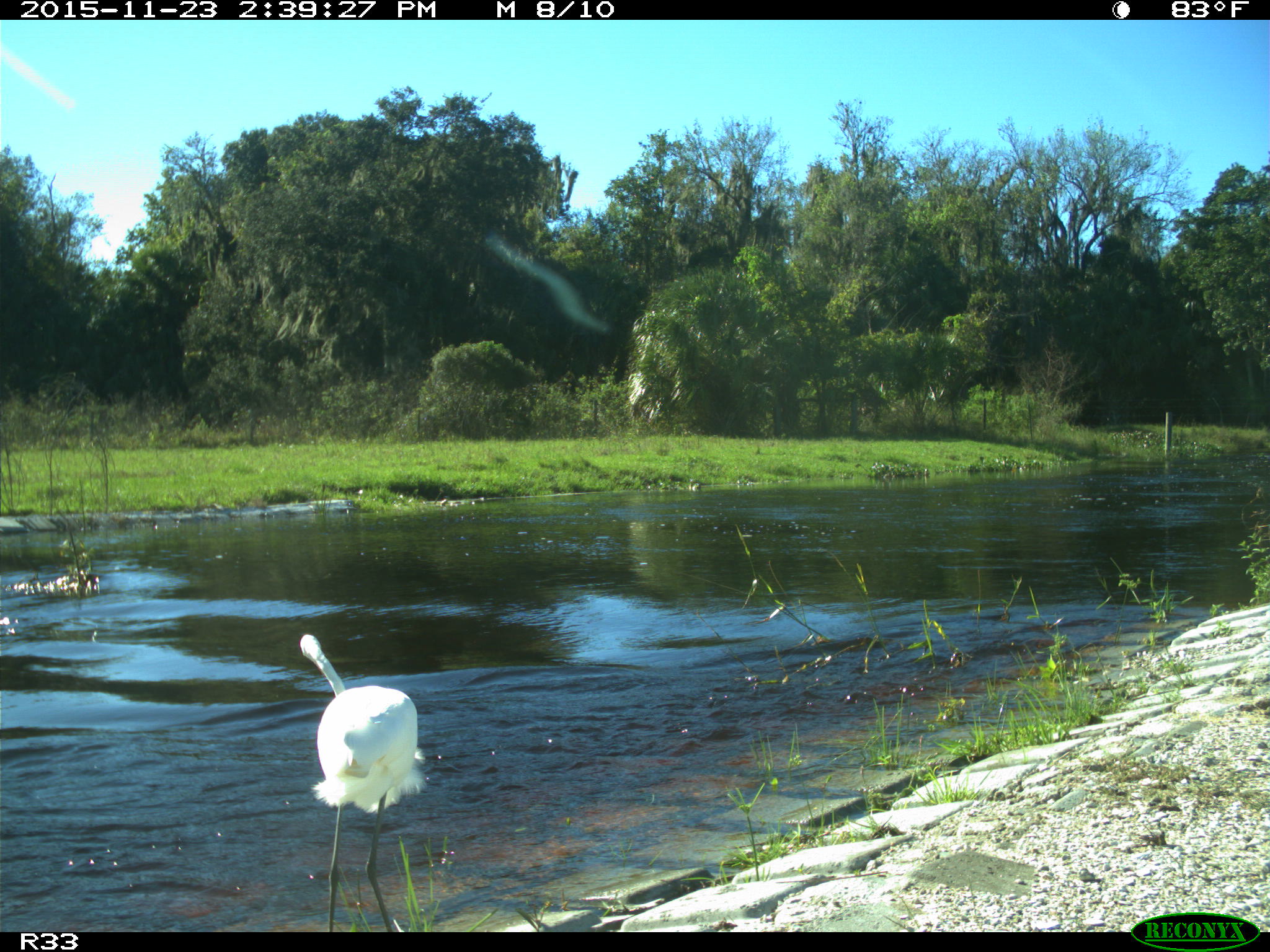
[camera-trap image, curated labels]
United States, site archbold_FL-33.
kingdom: Animalia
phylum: Chordata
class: Aves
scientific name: Aves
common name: birds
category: unidentified bird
Unidentified bird (birds) (Aves).